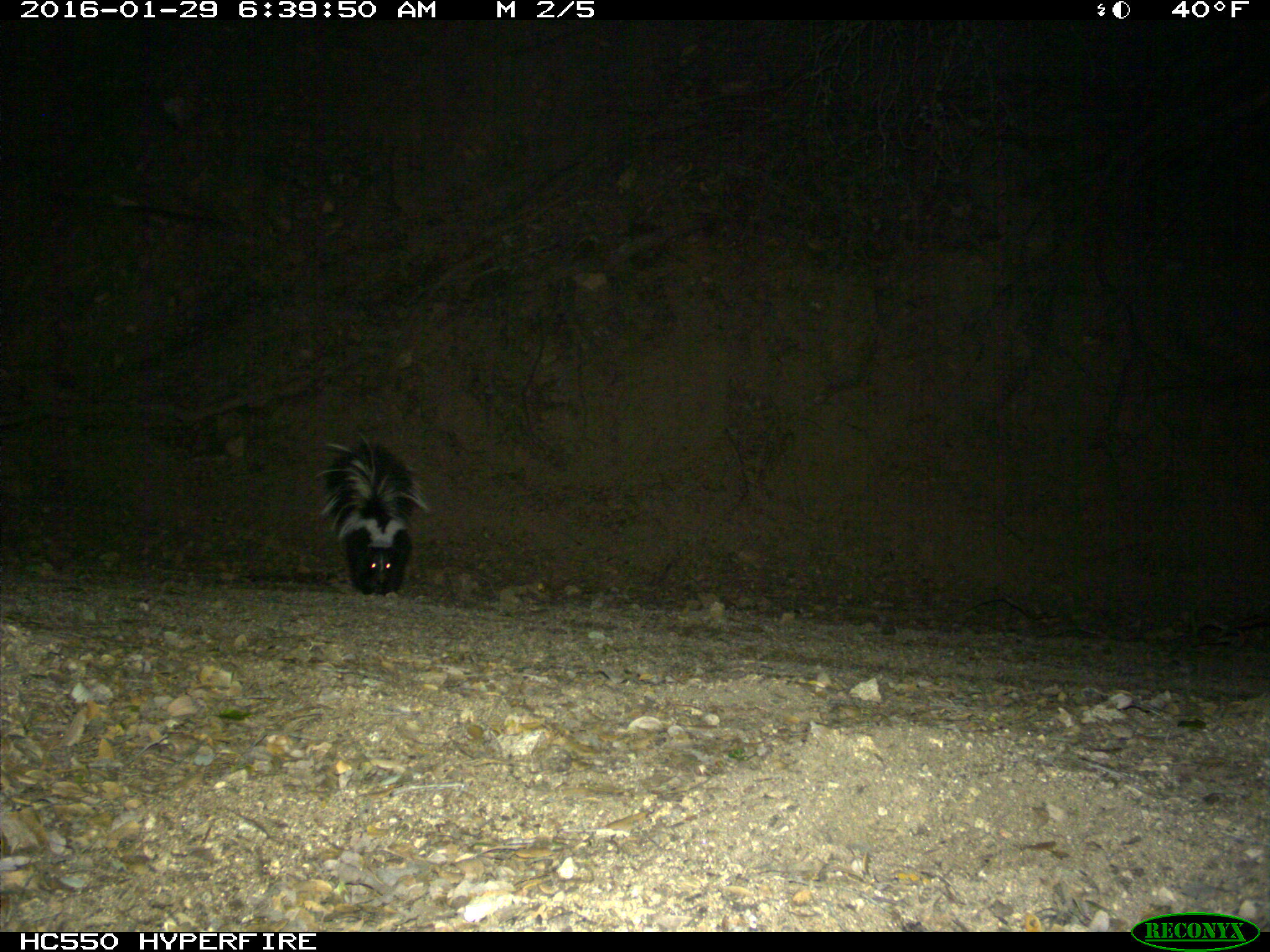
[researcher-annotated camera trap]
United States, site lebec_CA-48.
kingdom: Animalia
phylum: Chordata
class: Mammalia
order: Carnivora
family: Mephitidae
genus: Mephitis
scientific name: Mephitis mephitis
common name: striped skunk